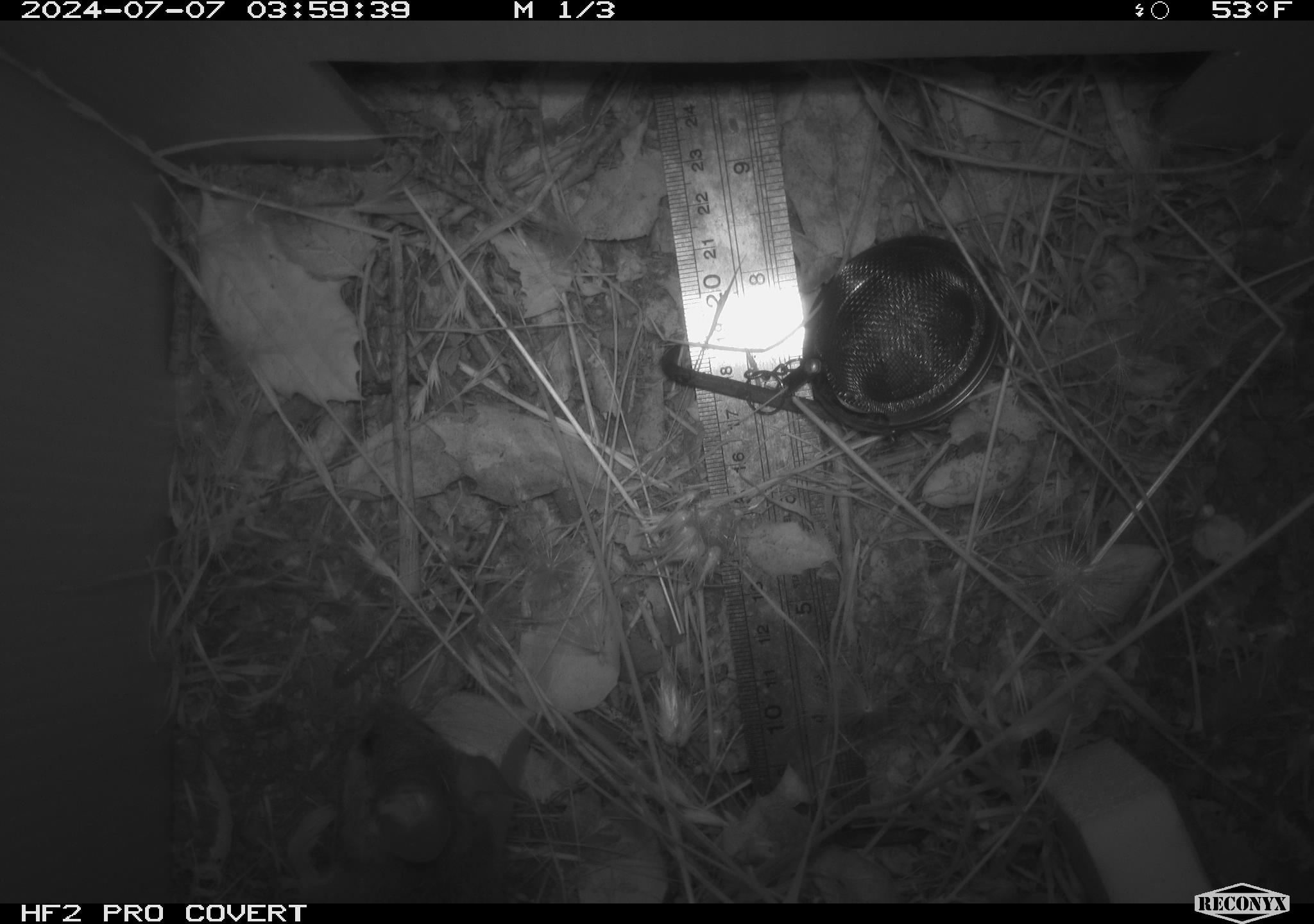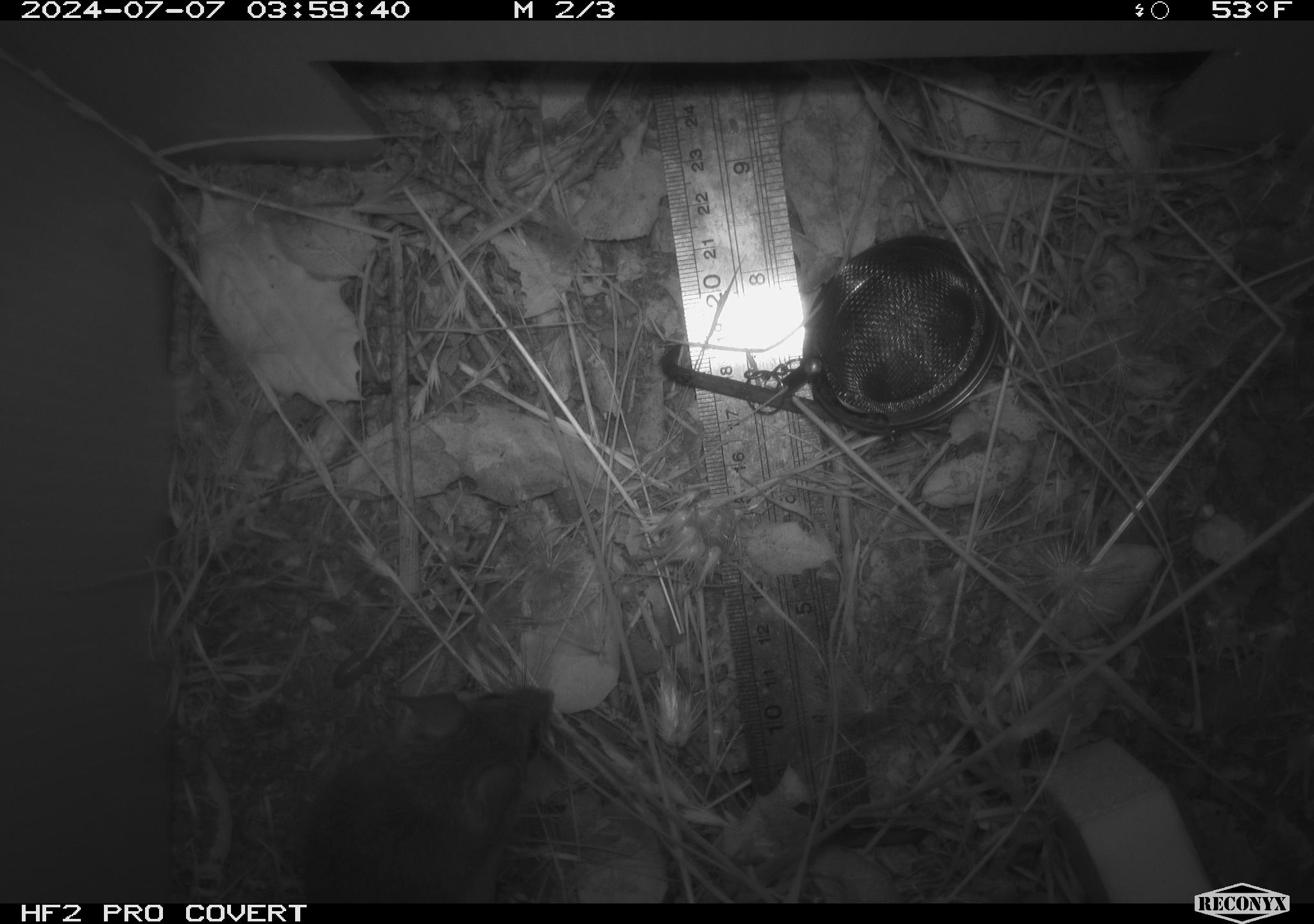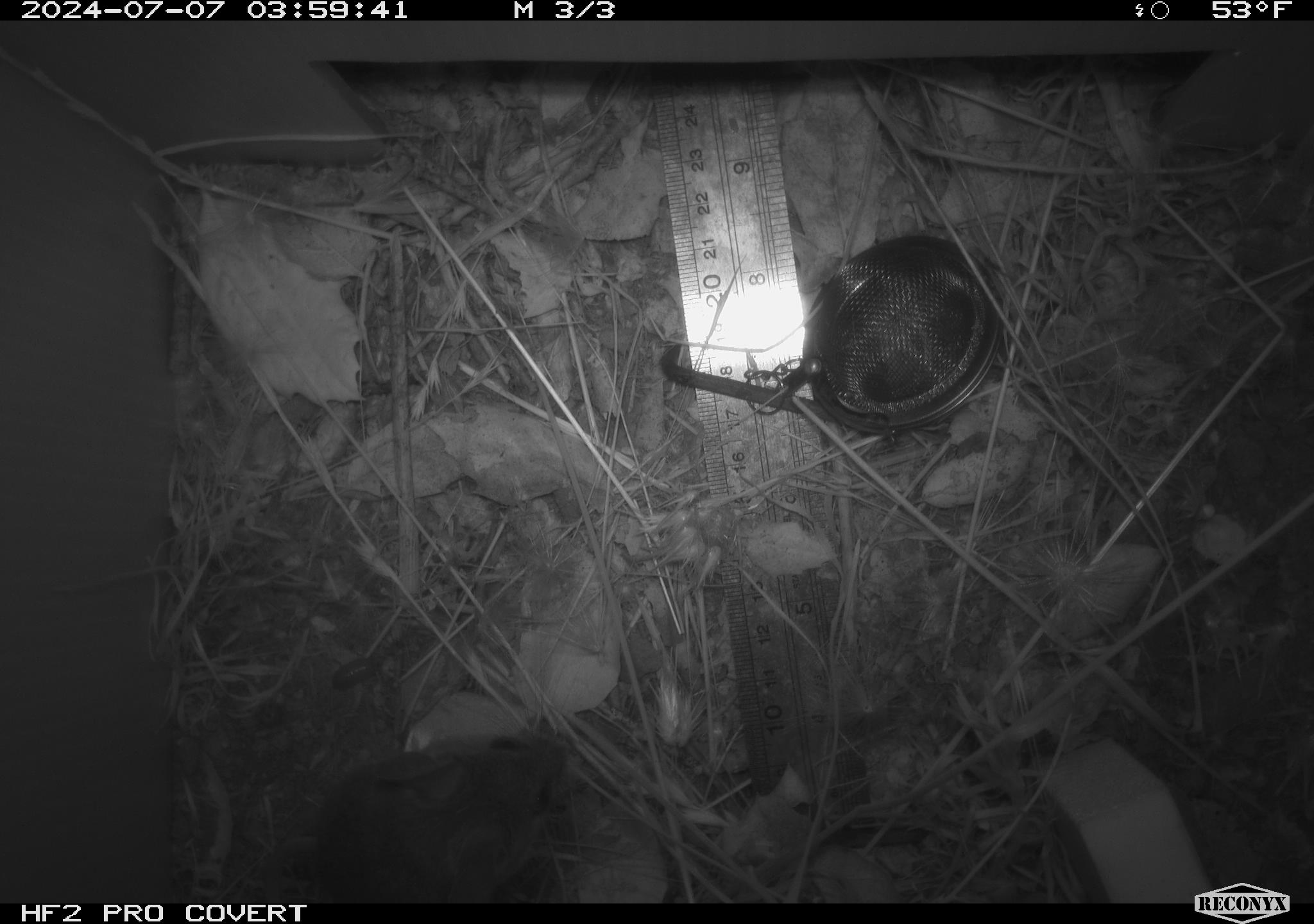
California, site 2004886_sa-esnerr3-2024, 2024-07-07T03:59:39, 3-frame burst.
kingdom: Animalia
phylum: Chordata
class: Mammalia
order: Rodentia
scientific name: Rodentia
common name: rodent